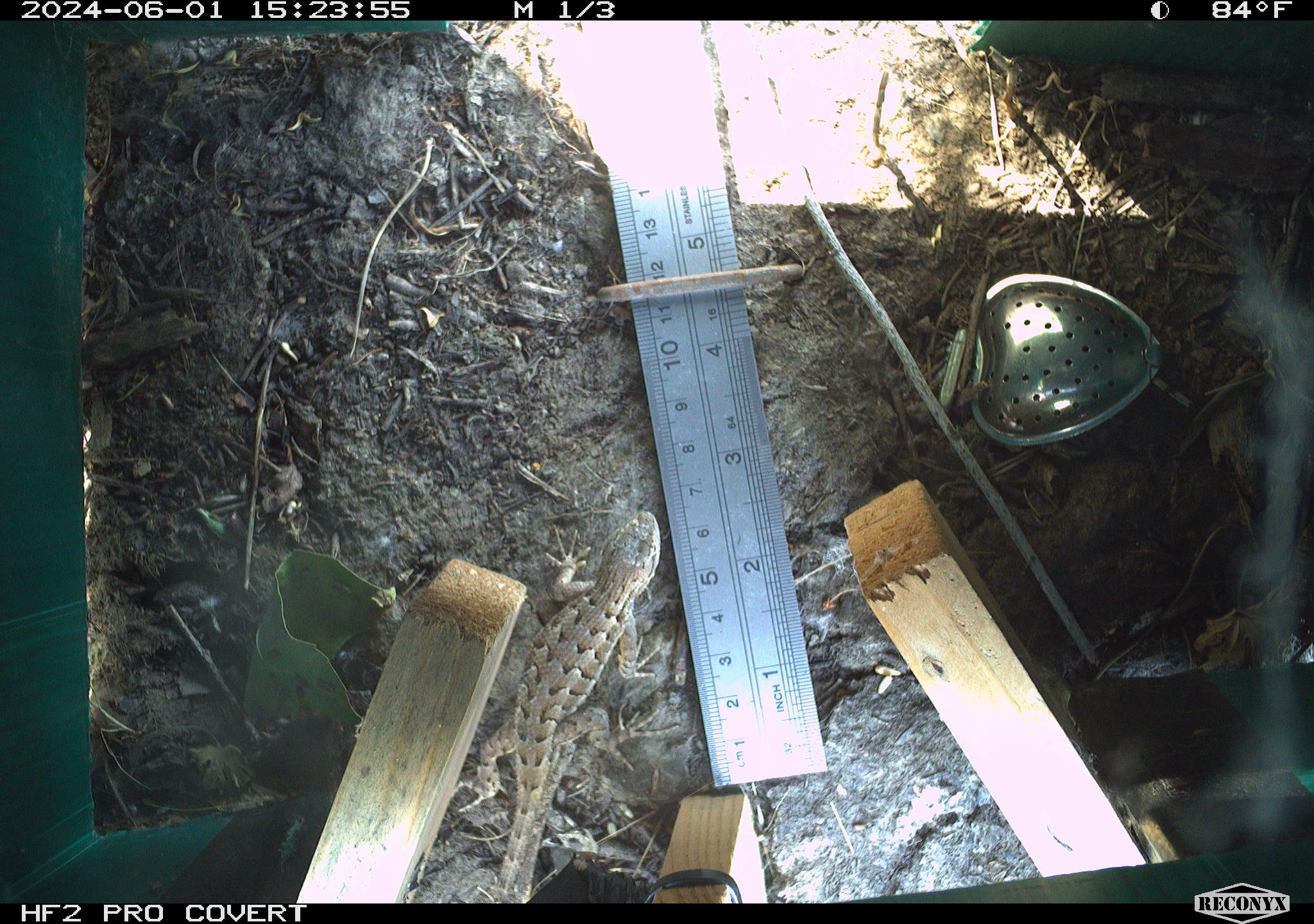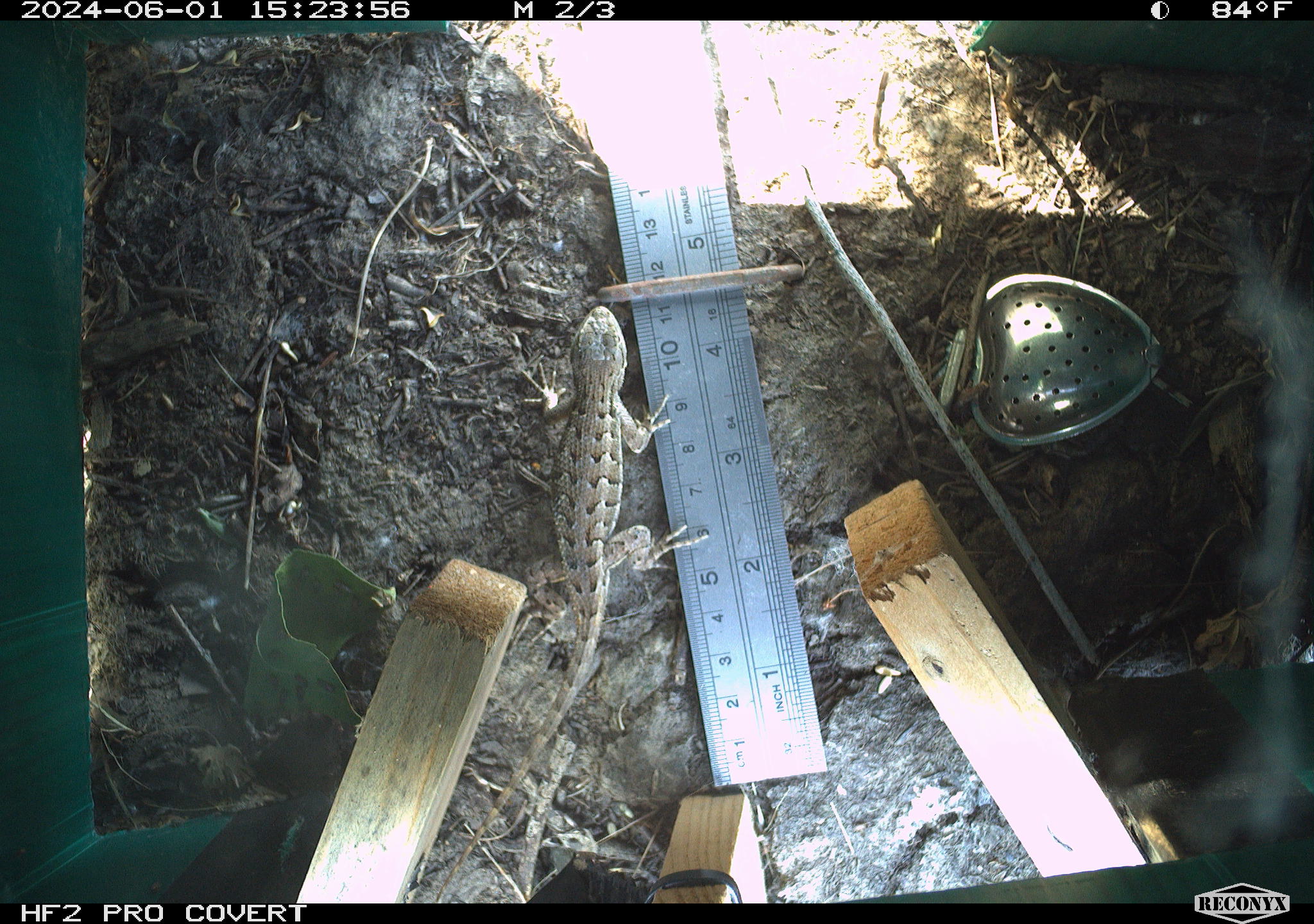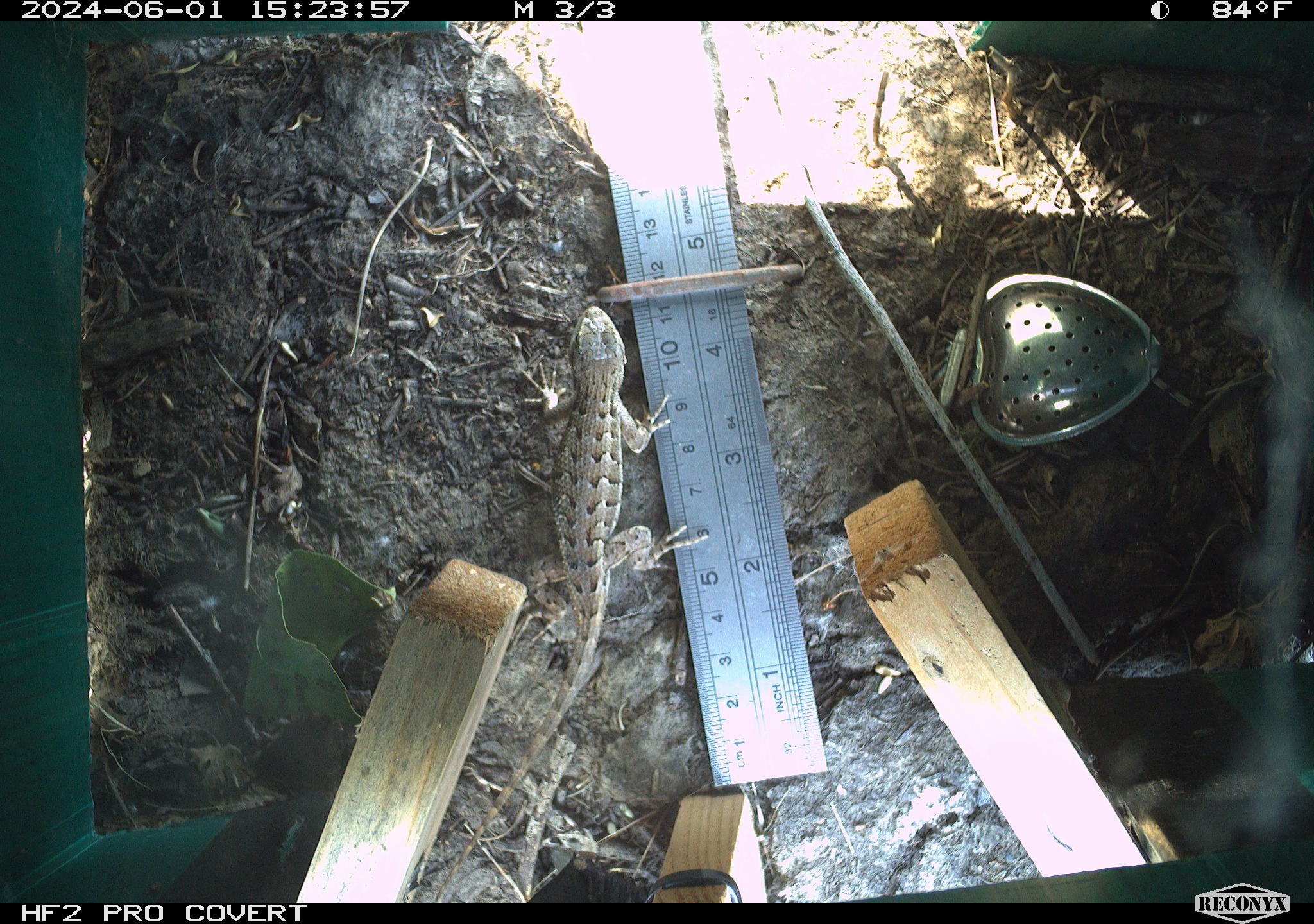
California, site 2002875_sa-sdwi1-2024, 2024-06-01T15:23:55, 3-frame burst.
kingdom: Animalia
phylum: Chordata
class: Reptilia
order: Squamata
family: Phrynosomatidae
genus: Sceloporus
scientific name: Sceloporus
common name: spiny lizards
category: sceloporus species